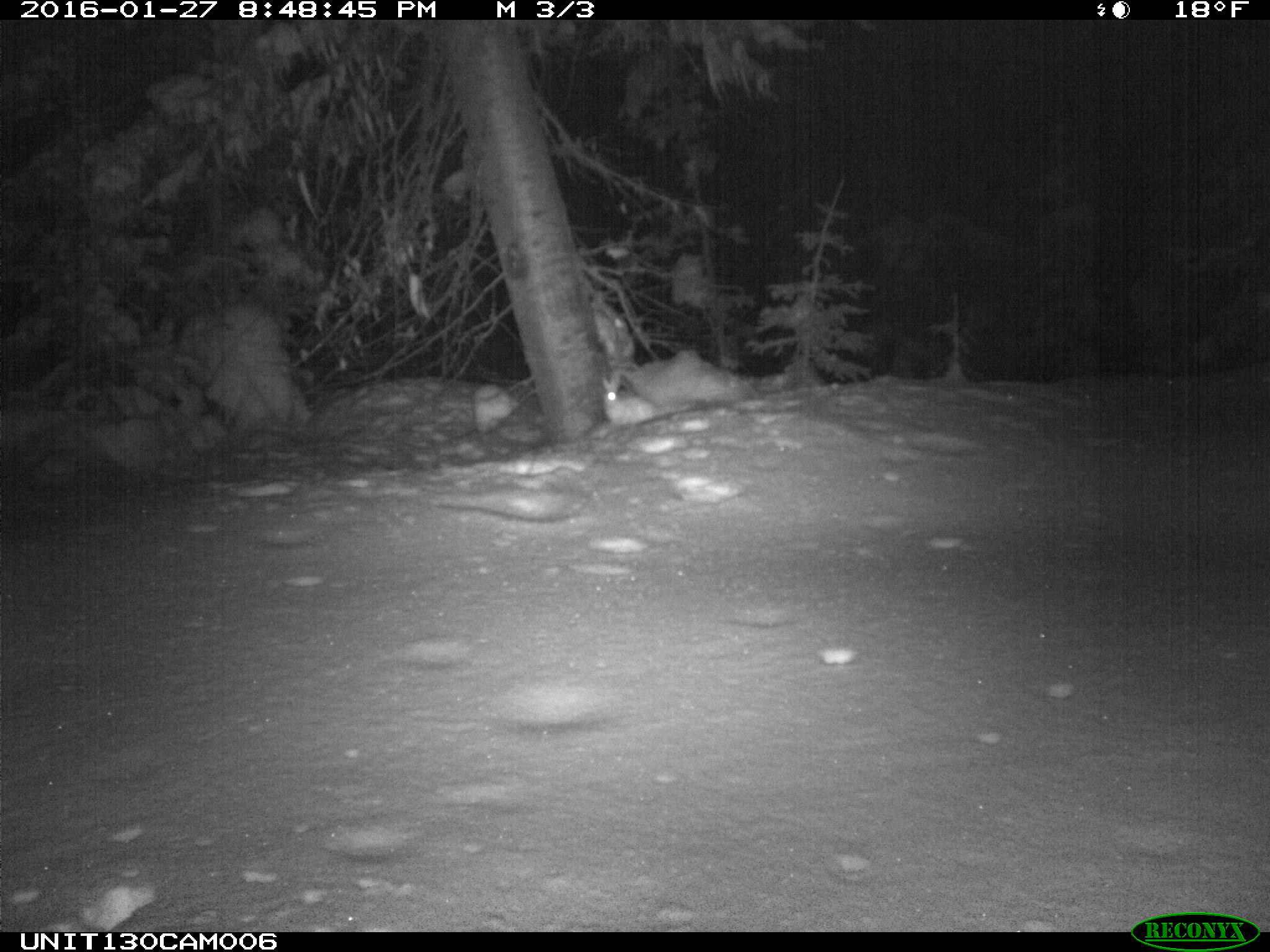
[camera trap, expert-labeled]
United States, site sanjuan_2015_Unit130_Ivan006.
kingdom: Animalia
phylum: Chordata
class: Mammalia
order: Lagomorpha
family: Leporidae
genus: Lepus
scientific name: Lepus americanus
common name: snowshoe hare